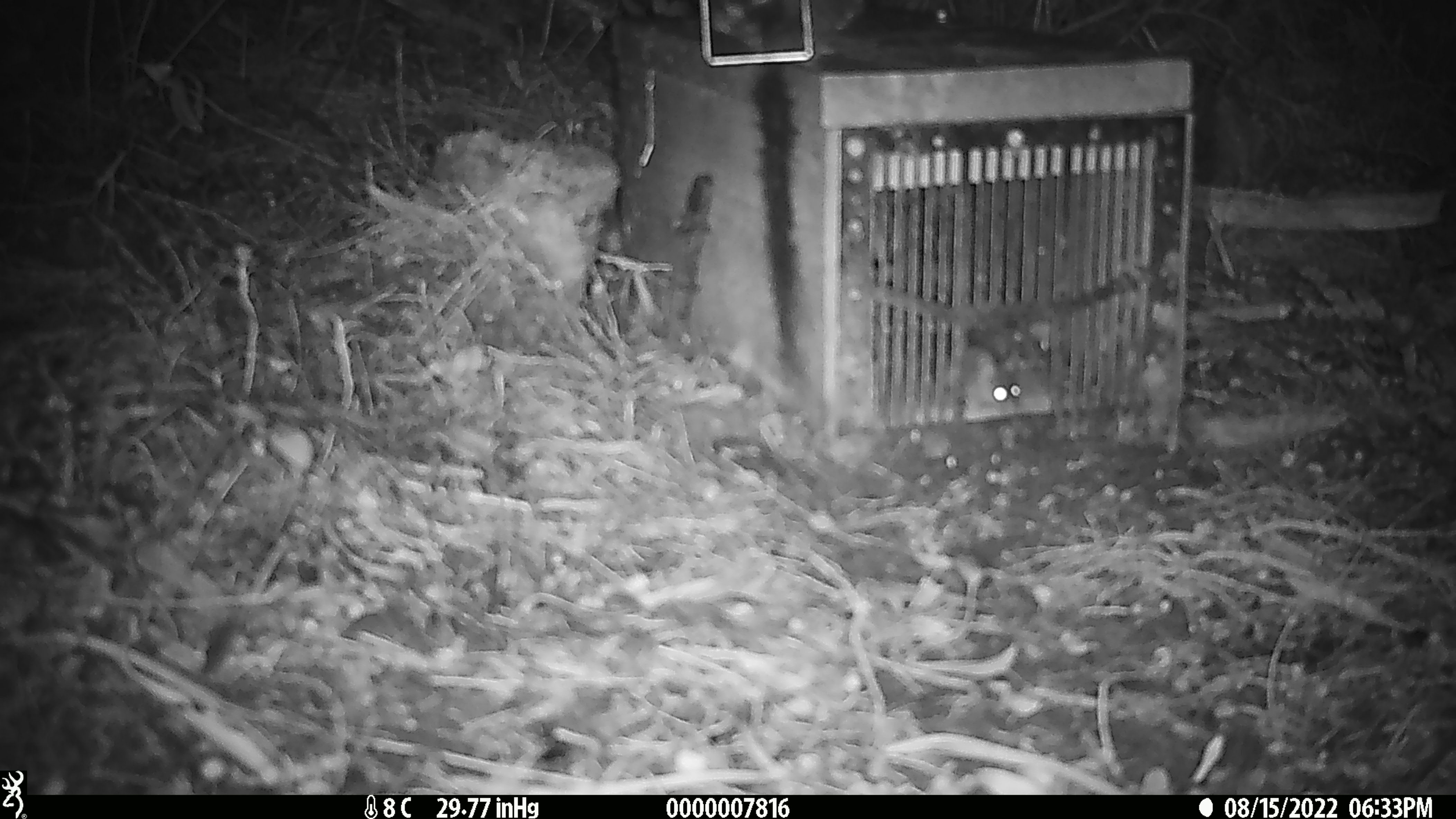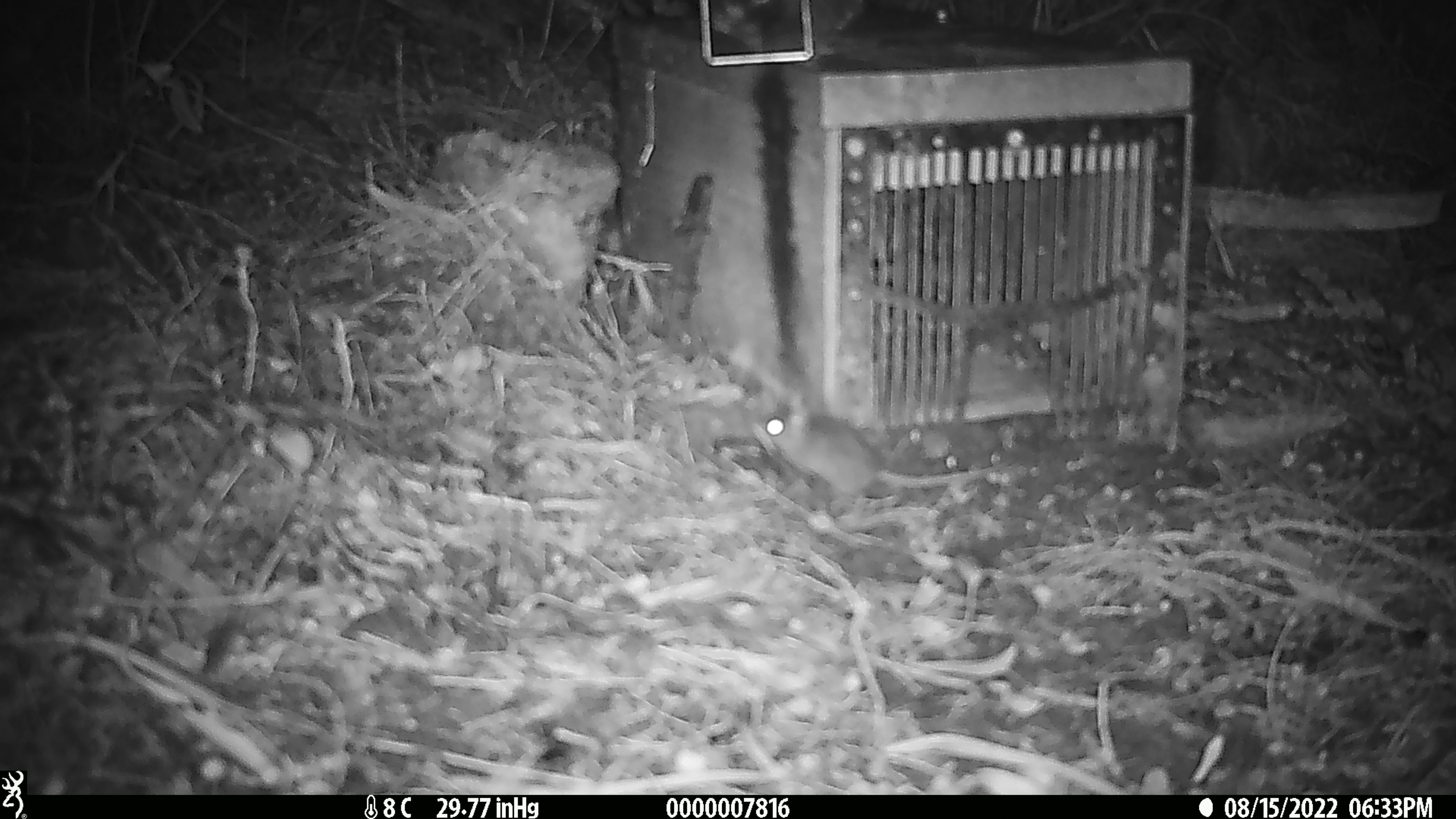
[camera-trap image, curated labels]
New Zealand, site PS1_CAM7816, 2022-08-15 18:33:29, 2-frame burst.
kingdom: Animalia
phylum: Chordata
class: Mammalia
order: Rodentia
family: Muridae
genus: Mus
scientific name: Mus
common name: mouse